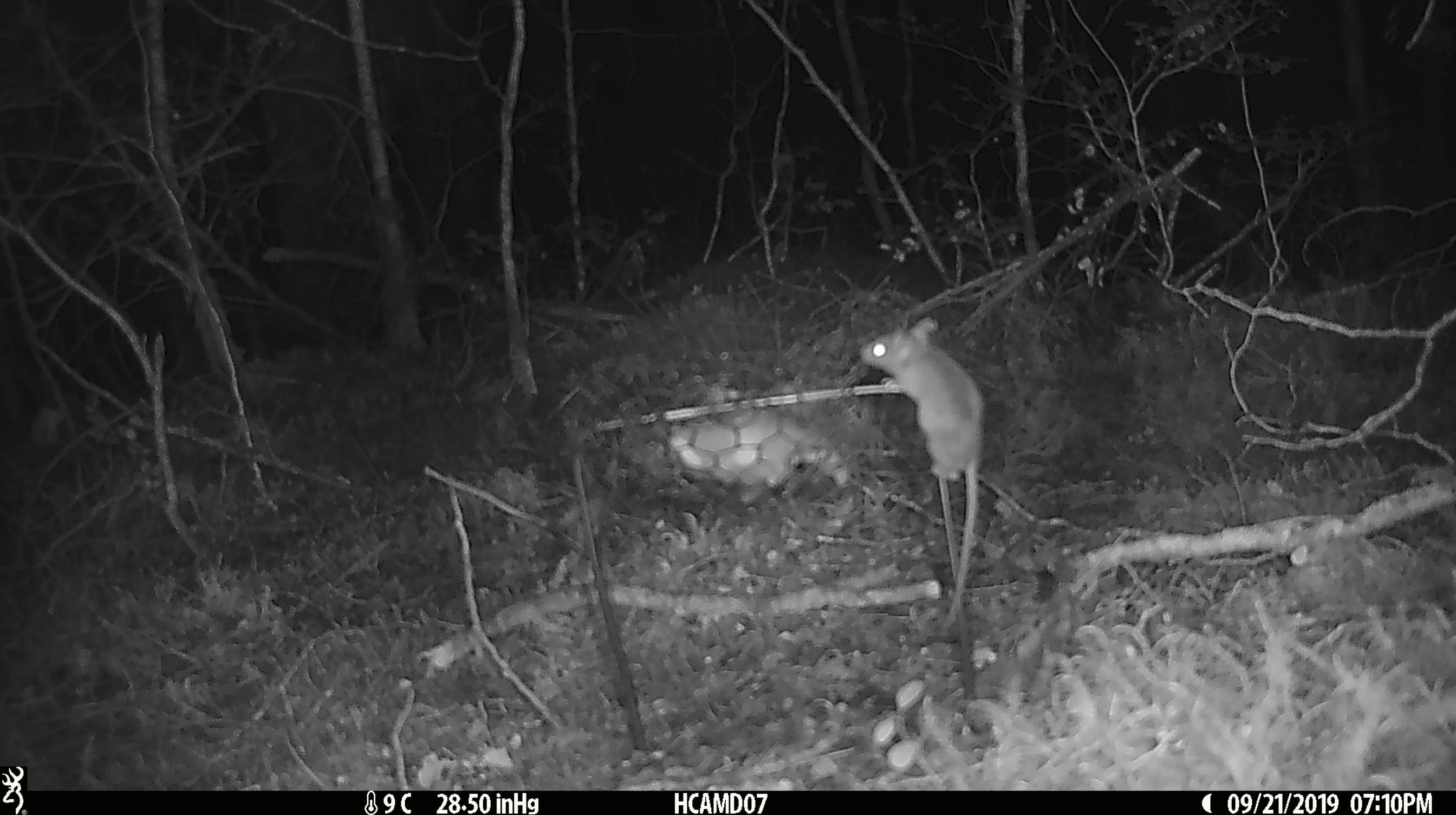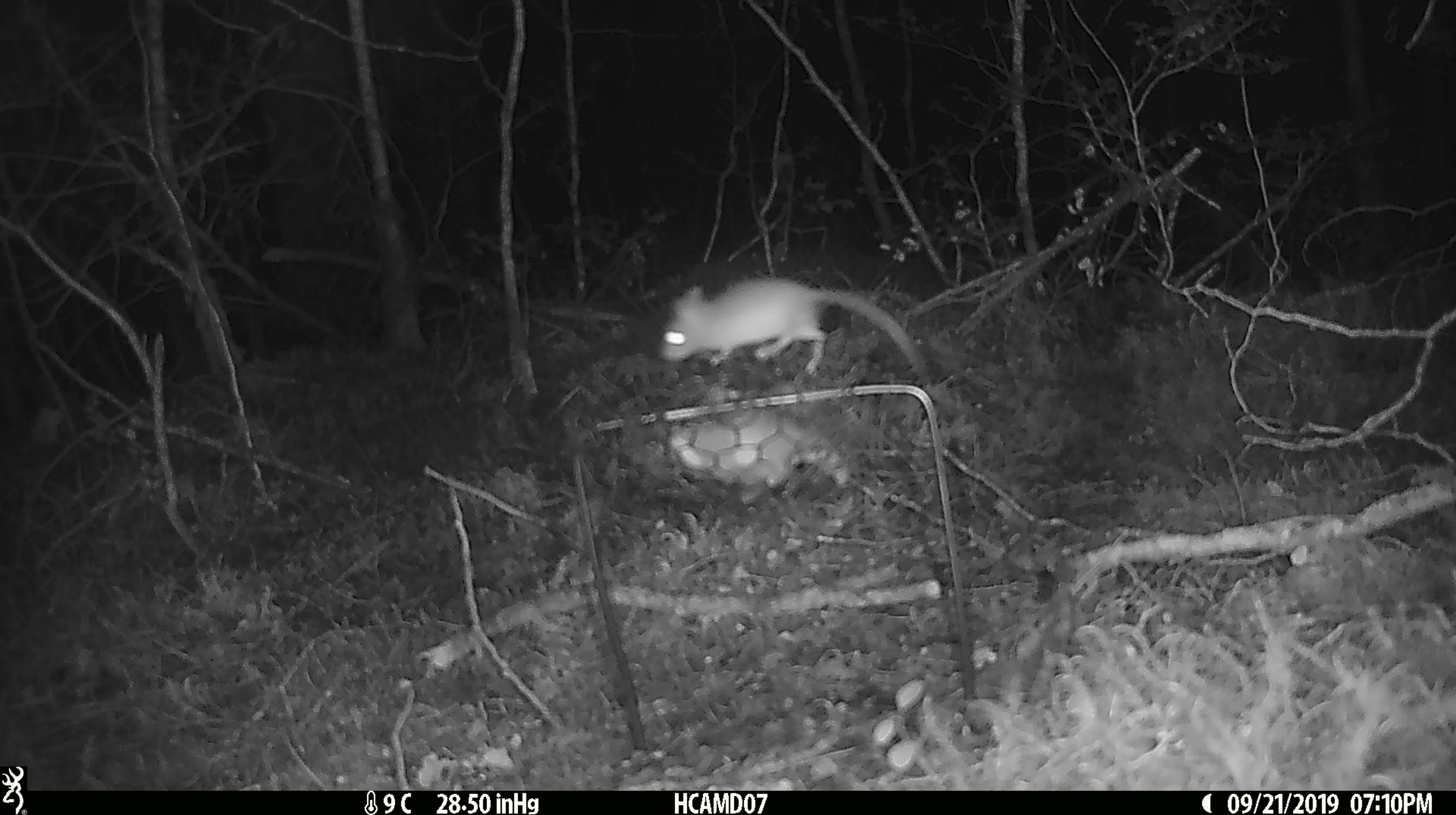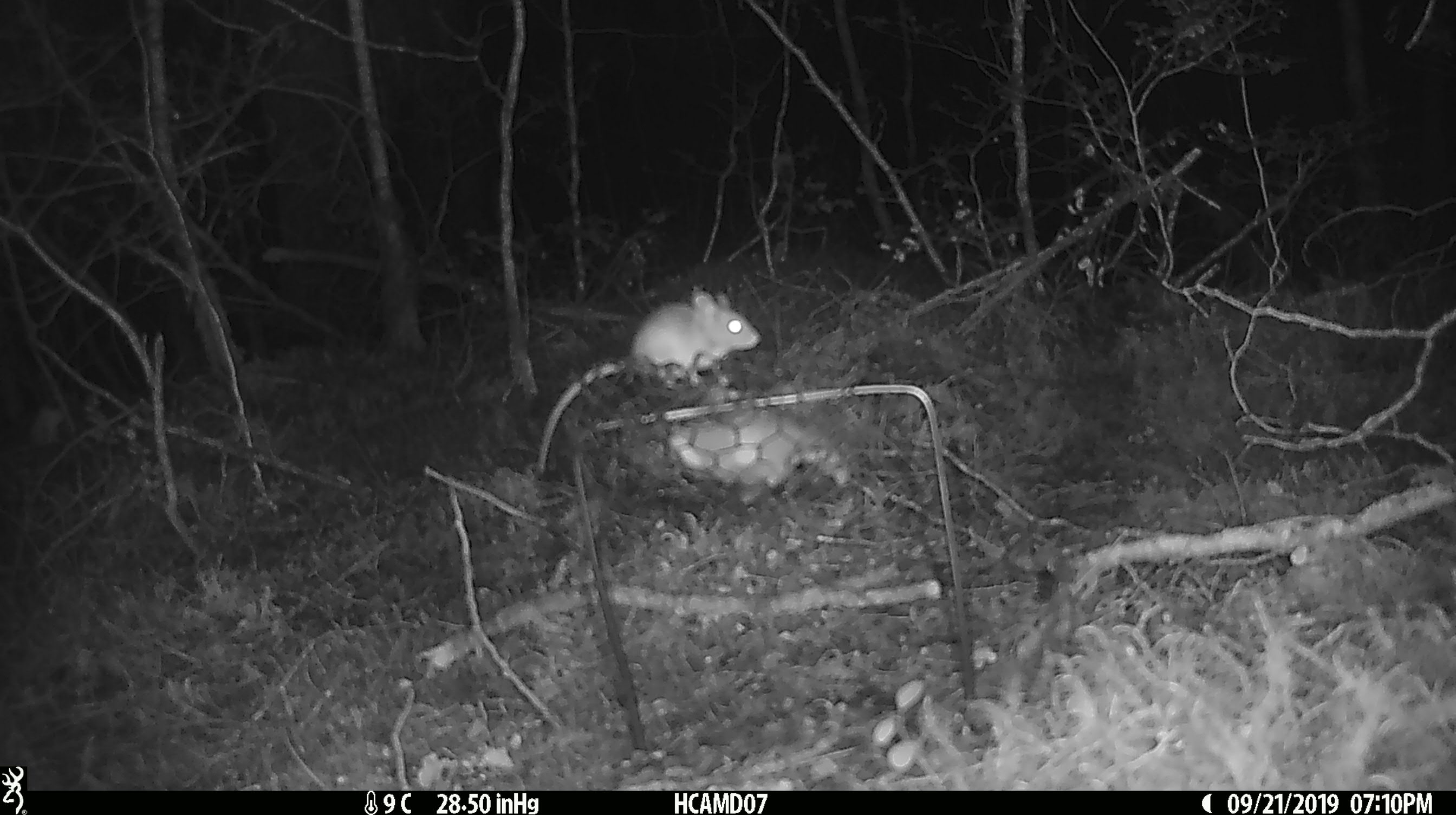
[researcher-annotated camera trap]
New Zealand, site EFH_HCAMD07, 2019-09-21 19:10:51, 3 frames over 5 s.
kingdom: Animalia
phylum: Chordata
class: Mammalia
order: Rodentia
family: Muridae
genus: Mus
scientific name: Mus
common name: mouse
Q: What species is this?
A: Mouse (Mus).